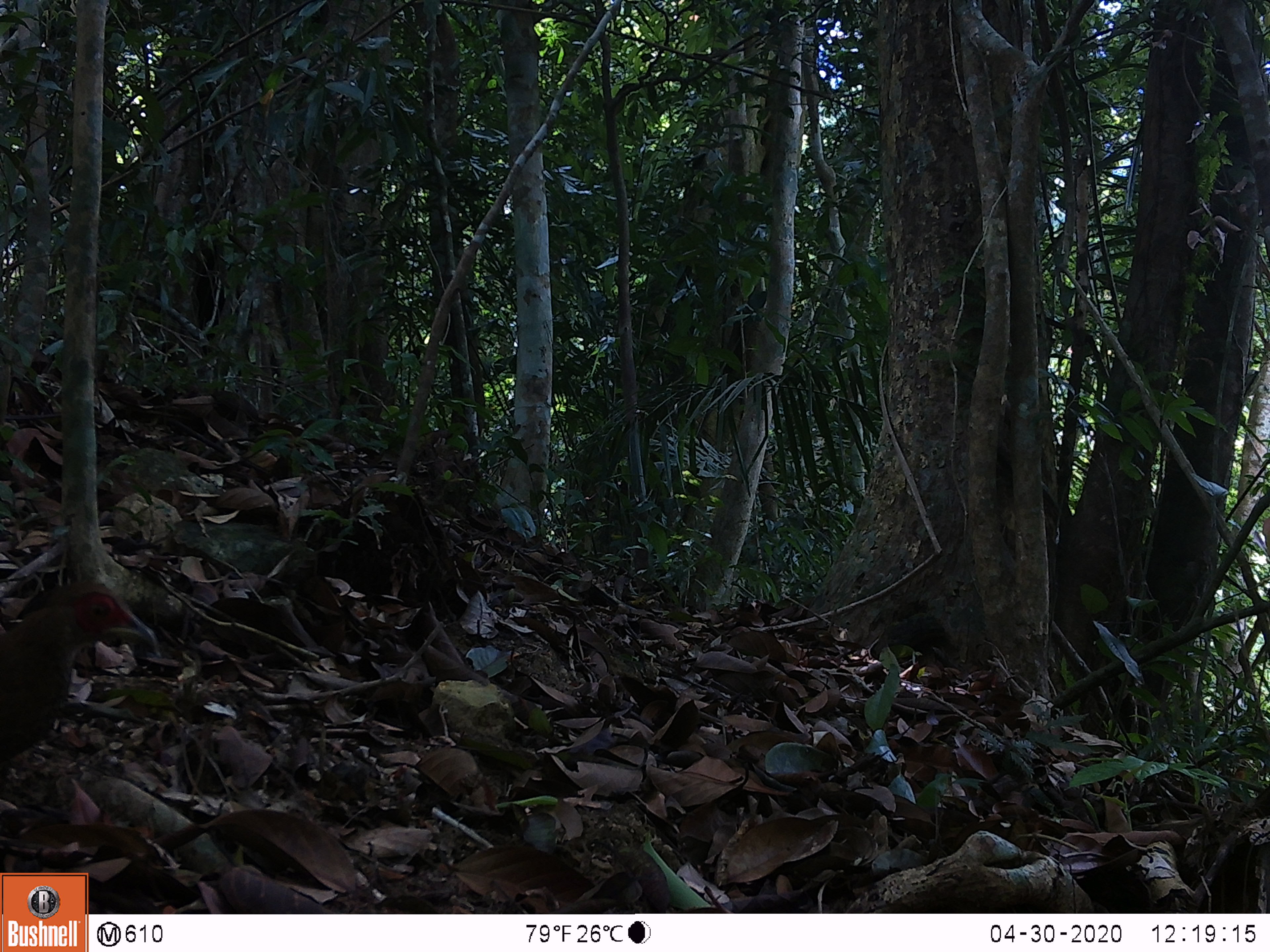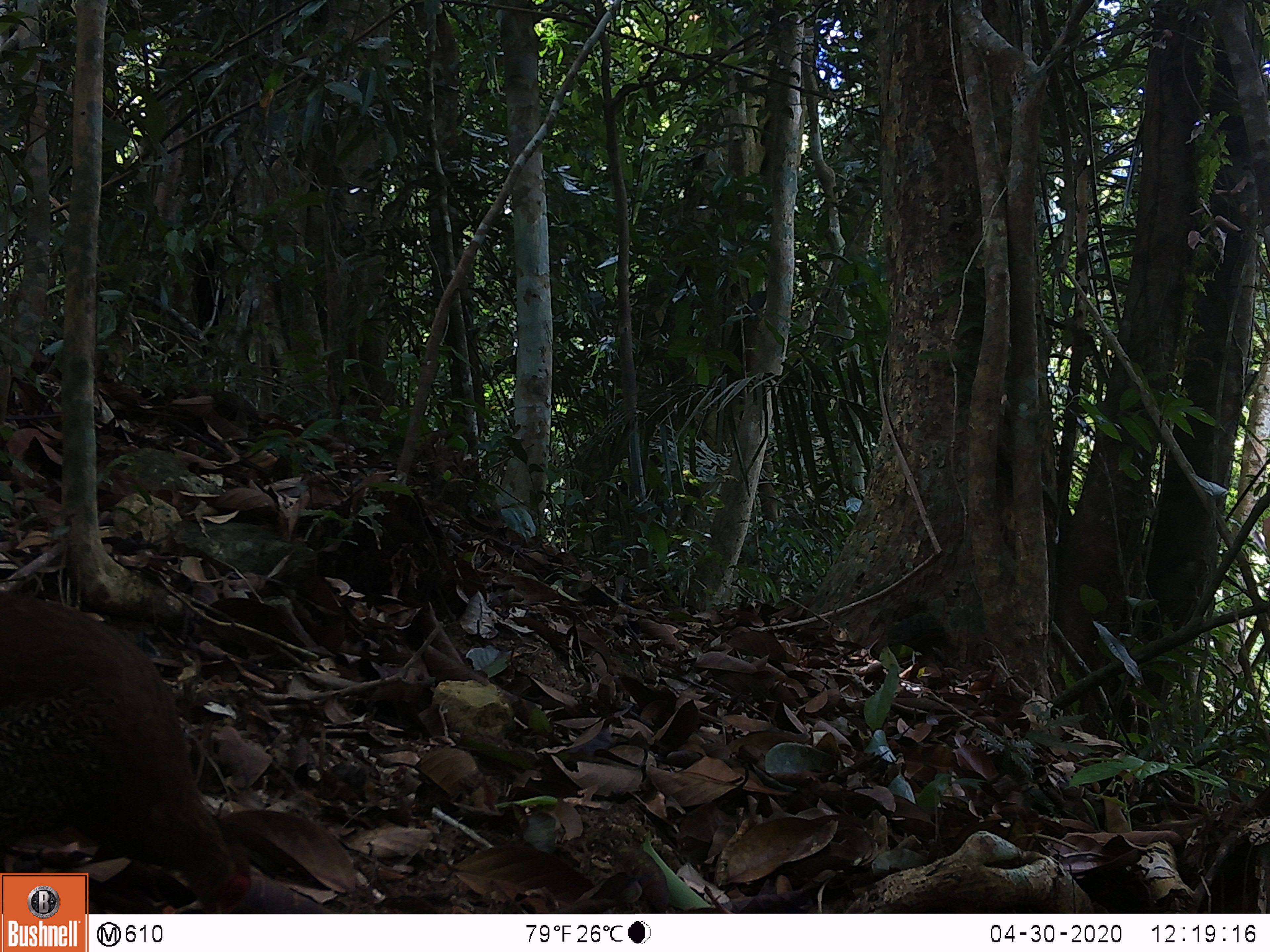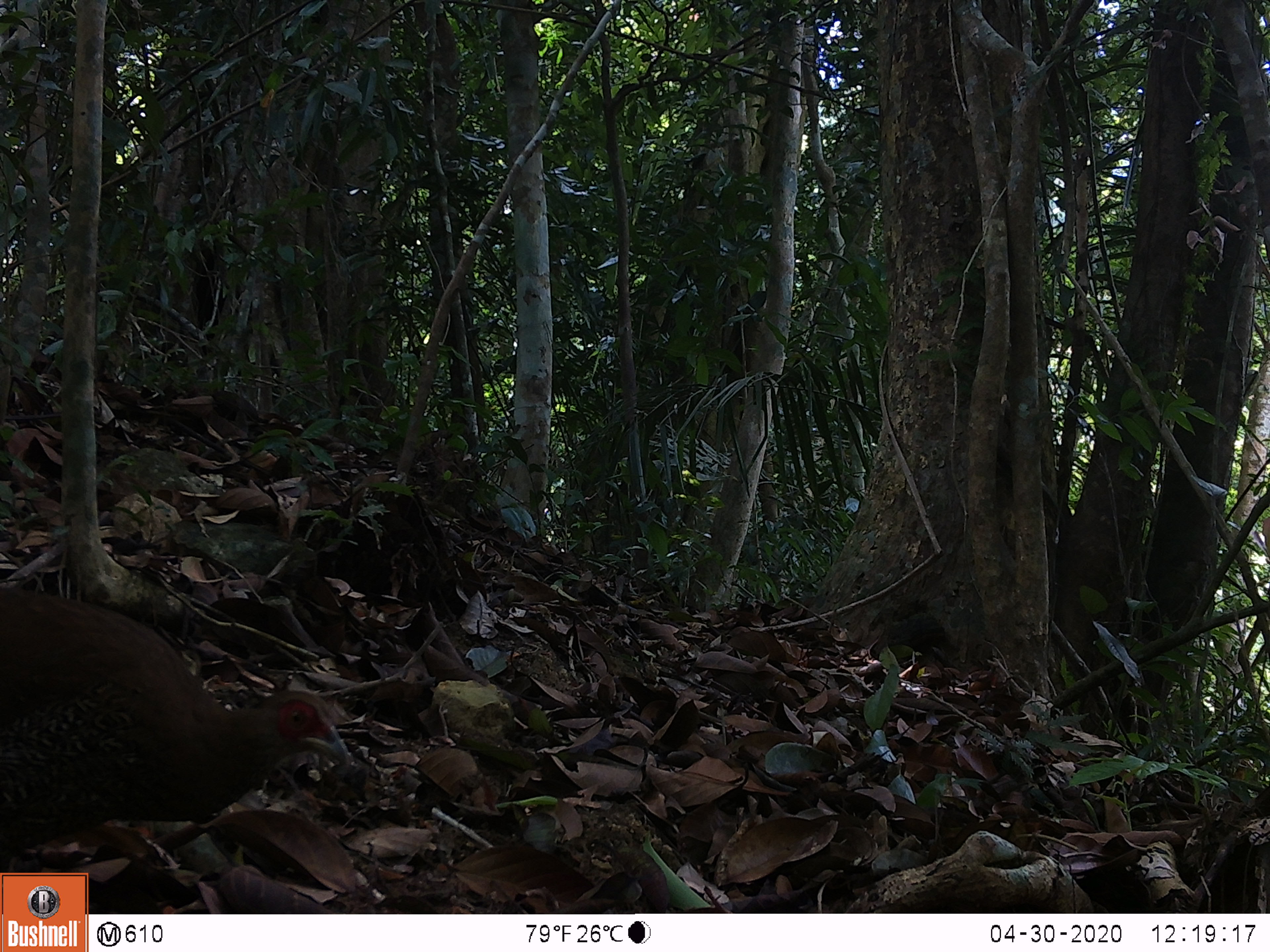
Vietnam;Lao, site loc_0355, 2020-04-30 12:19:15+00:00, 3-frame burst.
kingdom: Animalia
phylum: Chordata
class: Aves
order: Galliformes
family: Phasianidae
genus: Lophura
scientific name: Lophura nycthemera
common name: silver pheasant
Silver pheasant (Lophura nycthemera). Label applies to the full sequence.